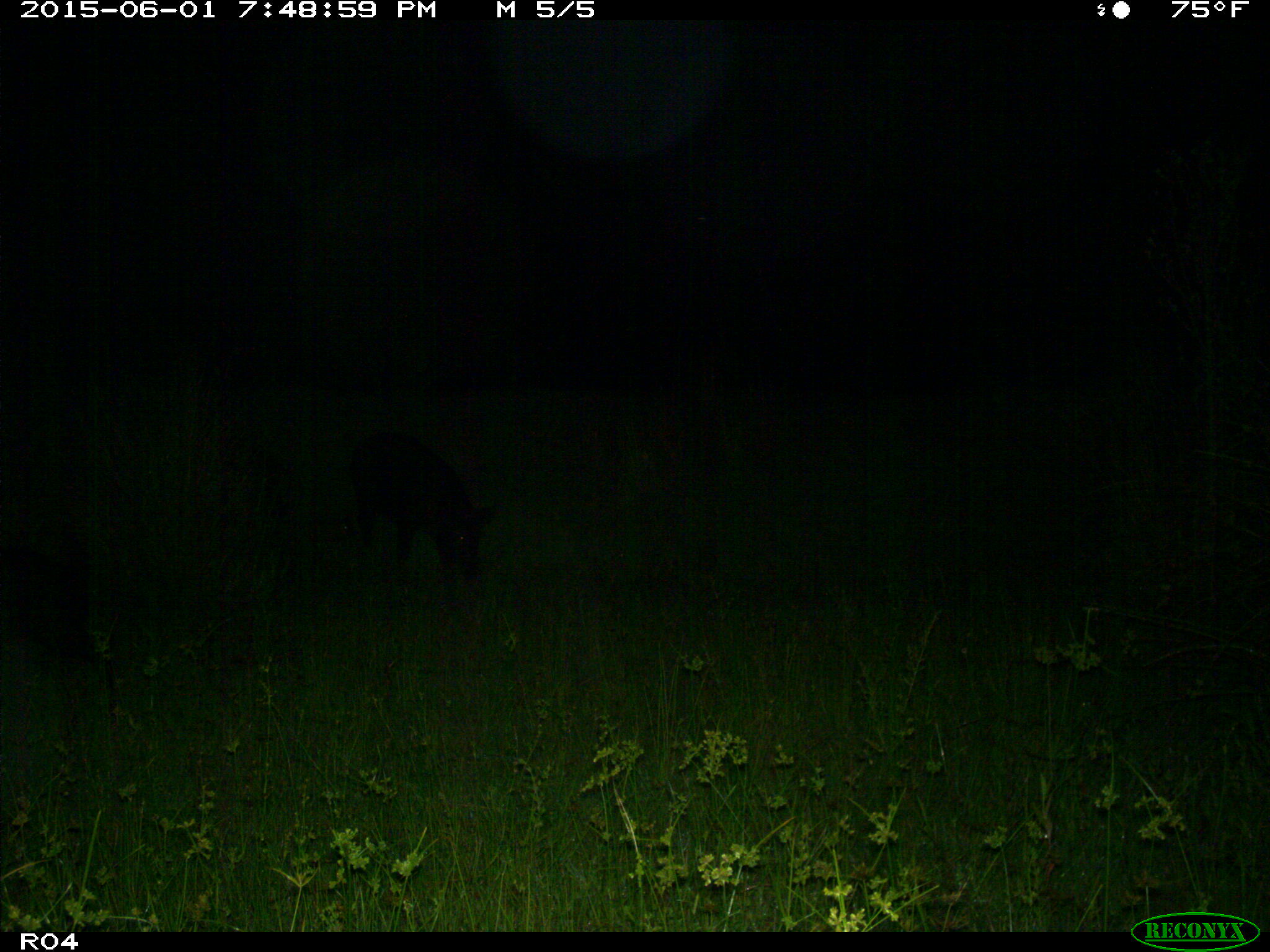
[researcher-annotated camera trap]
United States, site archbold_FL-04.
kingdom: Animalia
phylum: Chordata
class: Mammalia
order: Artiodactyla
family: Suidae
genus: Sus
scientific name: Sus scrofa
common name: wild boar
Sus scrofa (wild boar).